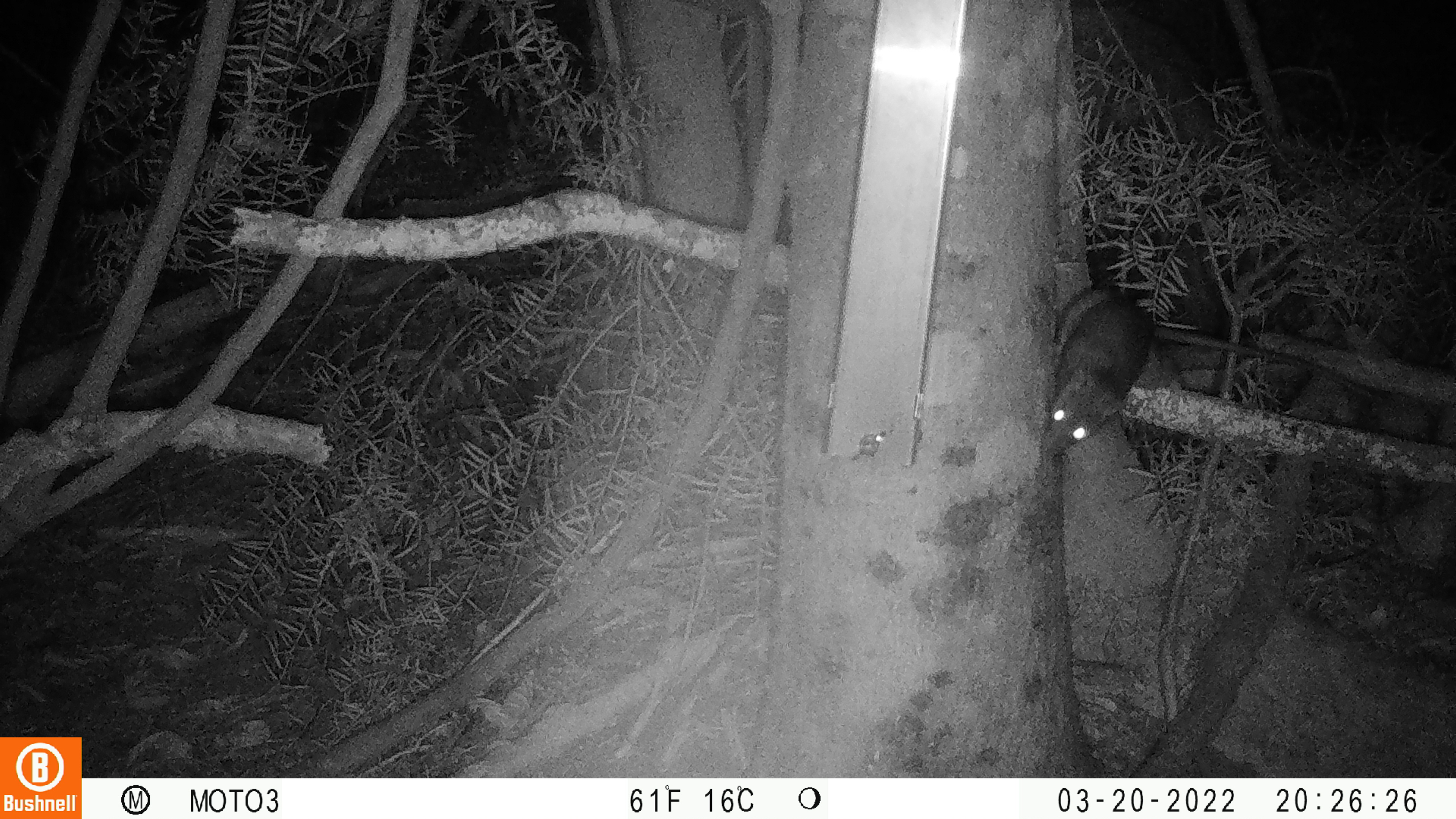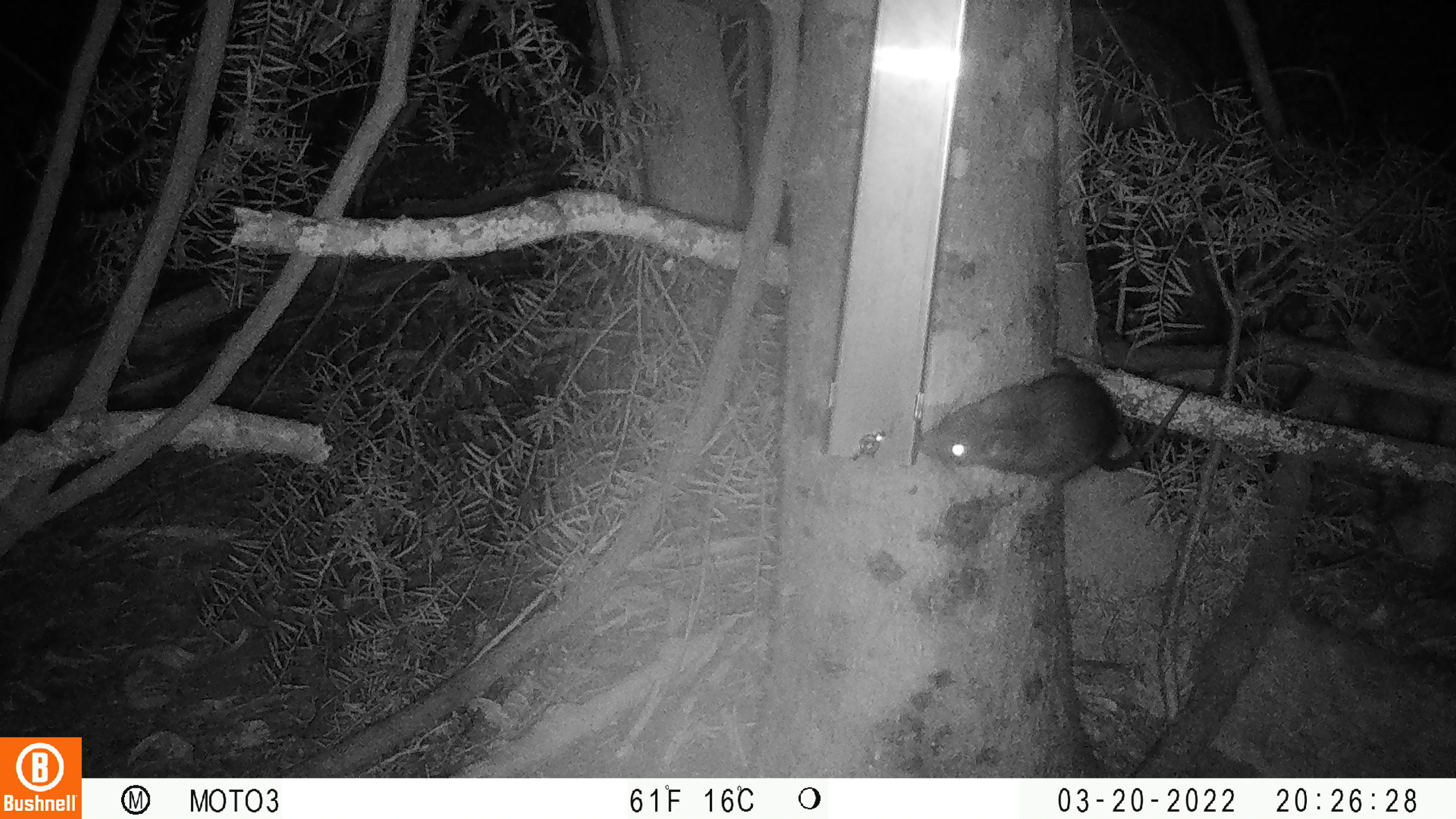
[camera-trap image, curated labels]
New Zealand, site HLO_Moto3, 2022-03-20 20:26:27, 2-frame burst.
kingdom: Animalia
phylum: Chordata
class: Mammalia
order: Rodentia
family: Muridae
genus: Rattus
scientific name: Rattus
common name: rat